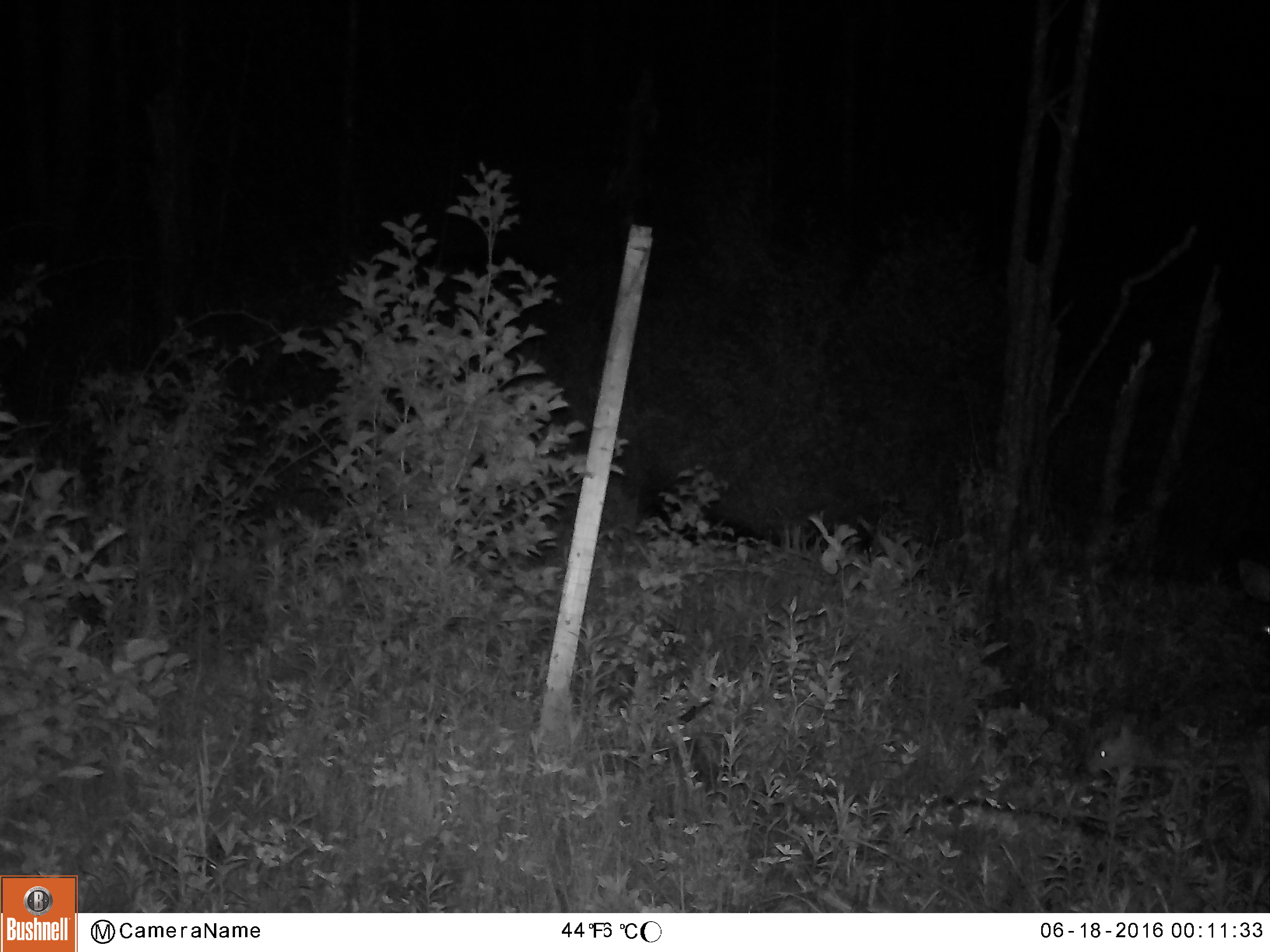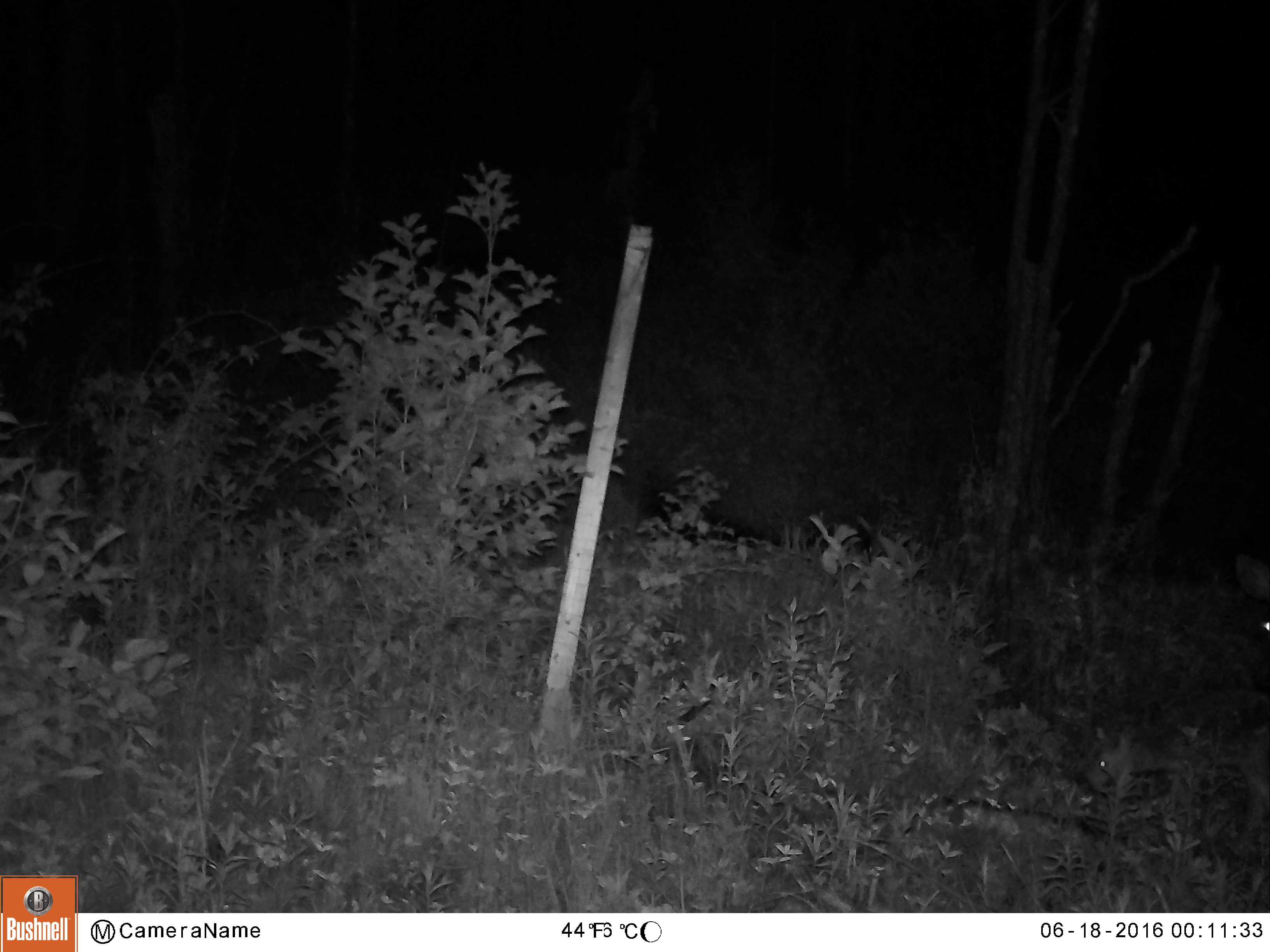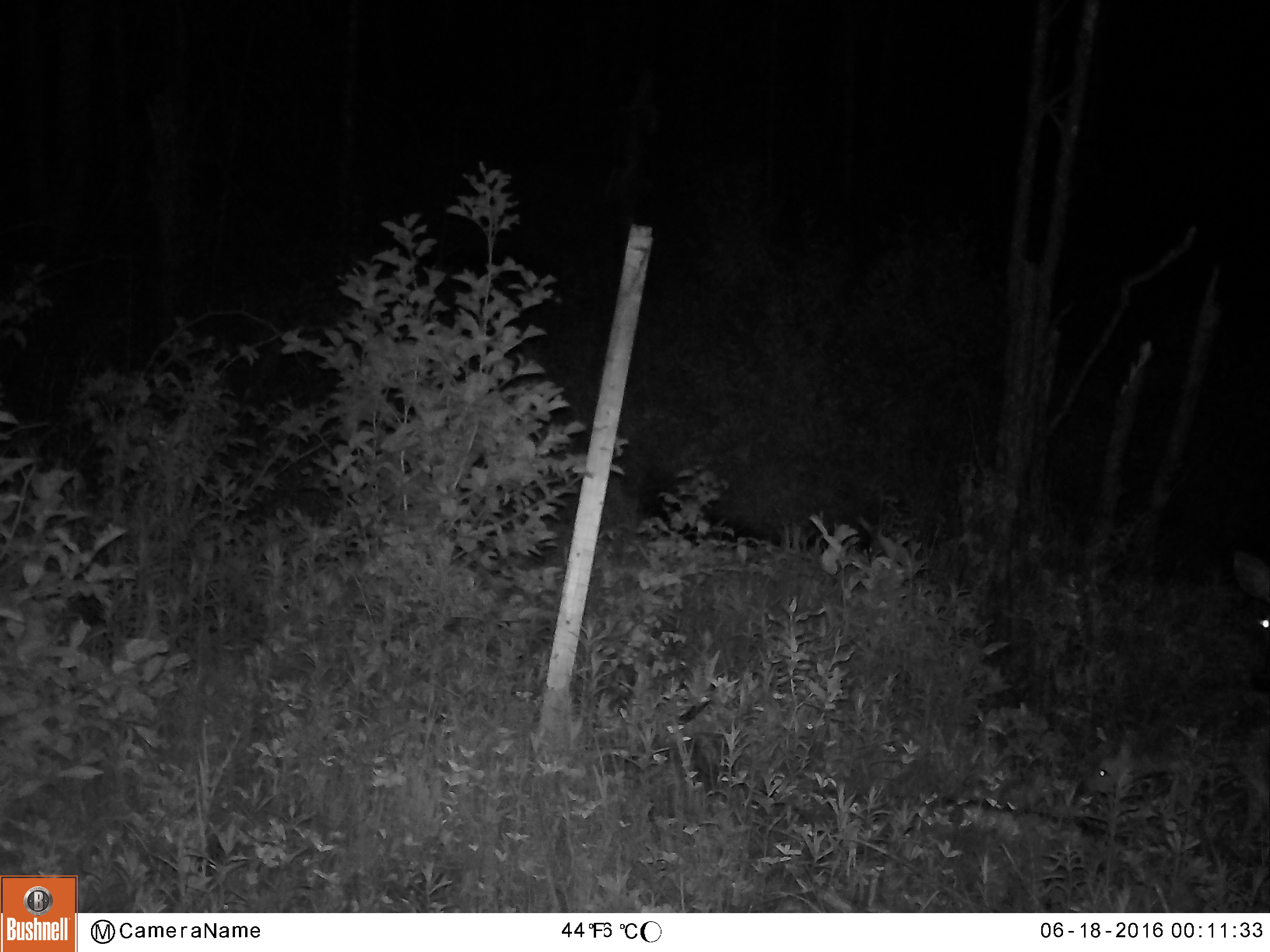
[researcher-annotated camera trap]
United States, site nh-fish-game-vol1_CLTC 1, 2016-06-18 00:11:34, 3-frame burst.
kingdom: Animalia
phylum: Chordata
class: Mammalia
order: Artiodactyla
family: Cervidae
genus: Odocoileus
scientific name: Odocoileus virginianus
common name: white-tailed deer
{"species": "white-tailed deer (Odocoileus virginianus)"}